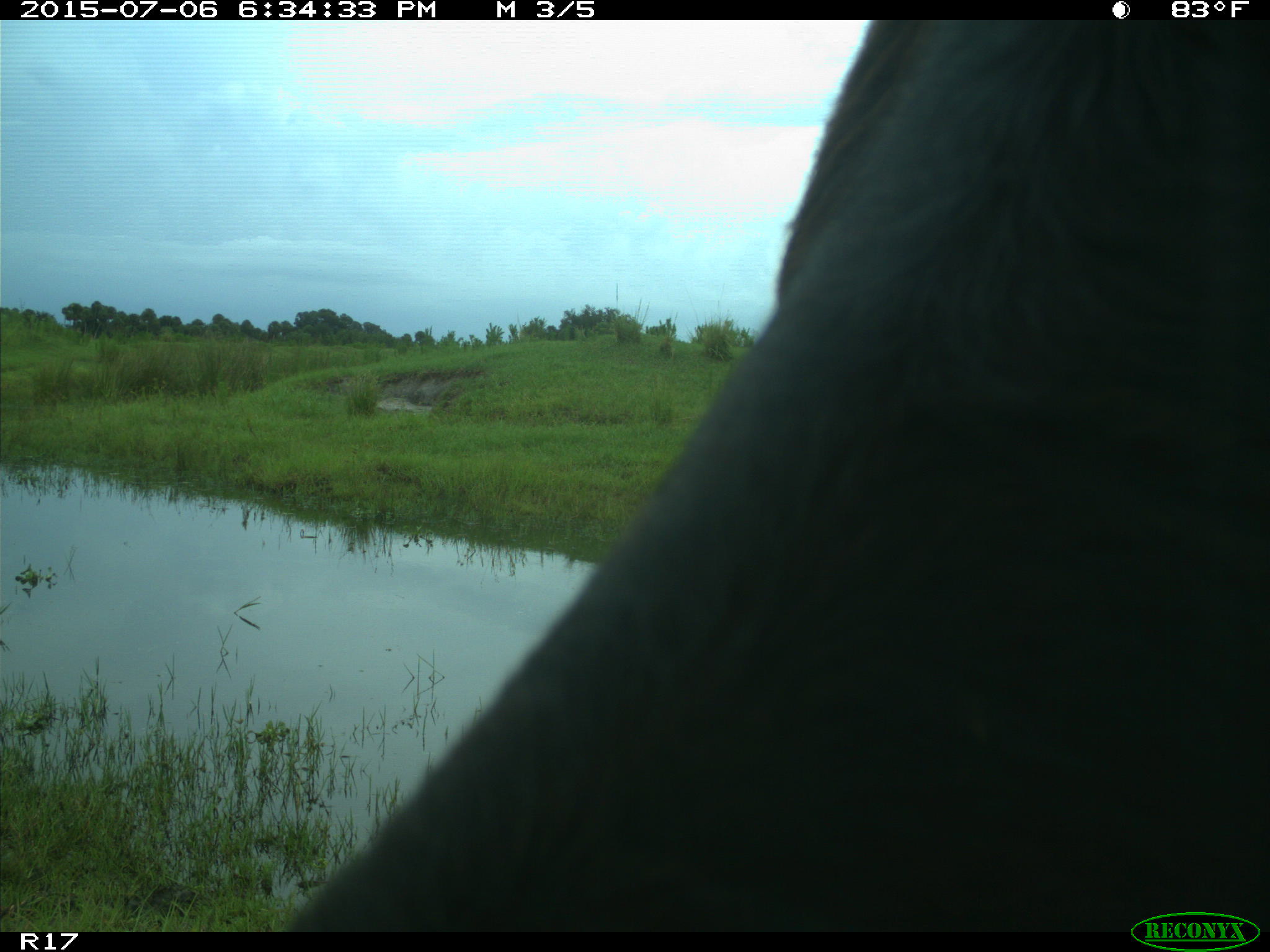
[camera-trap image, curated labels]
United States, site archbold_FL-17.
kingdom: Animalia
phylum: Chordata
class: Mammalia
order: Artiodactyla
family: Bovidae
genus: Bos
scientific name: Bos taurus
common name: domestic cow